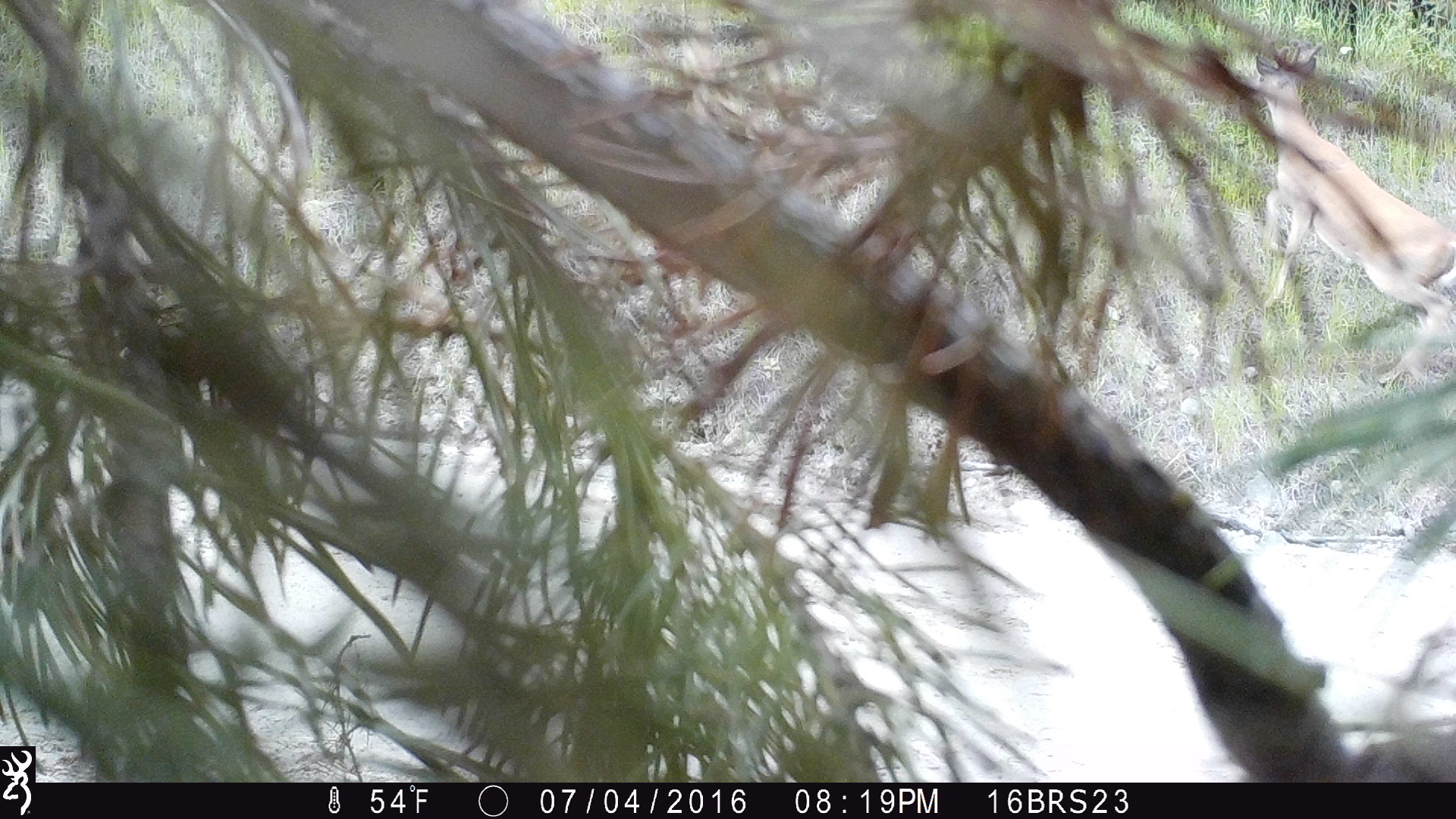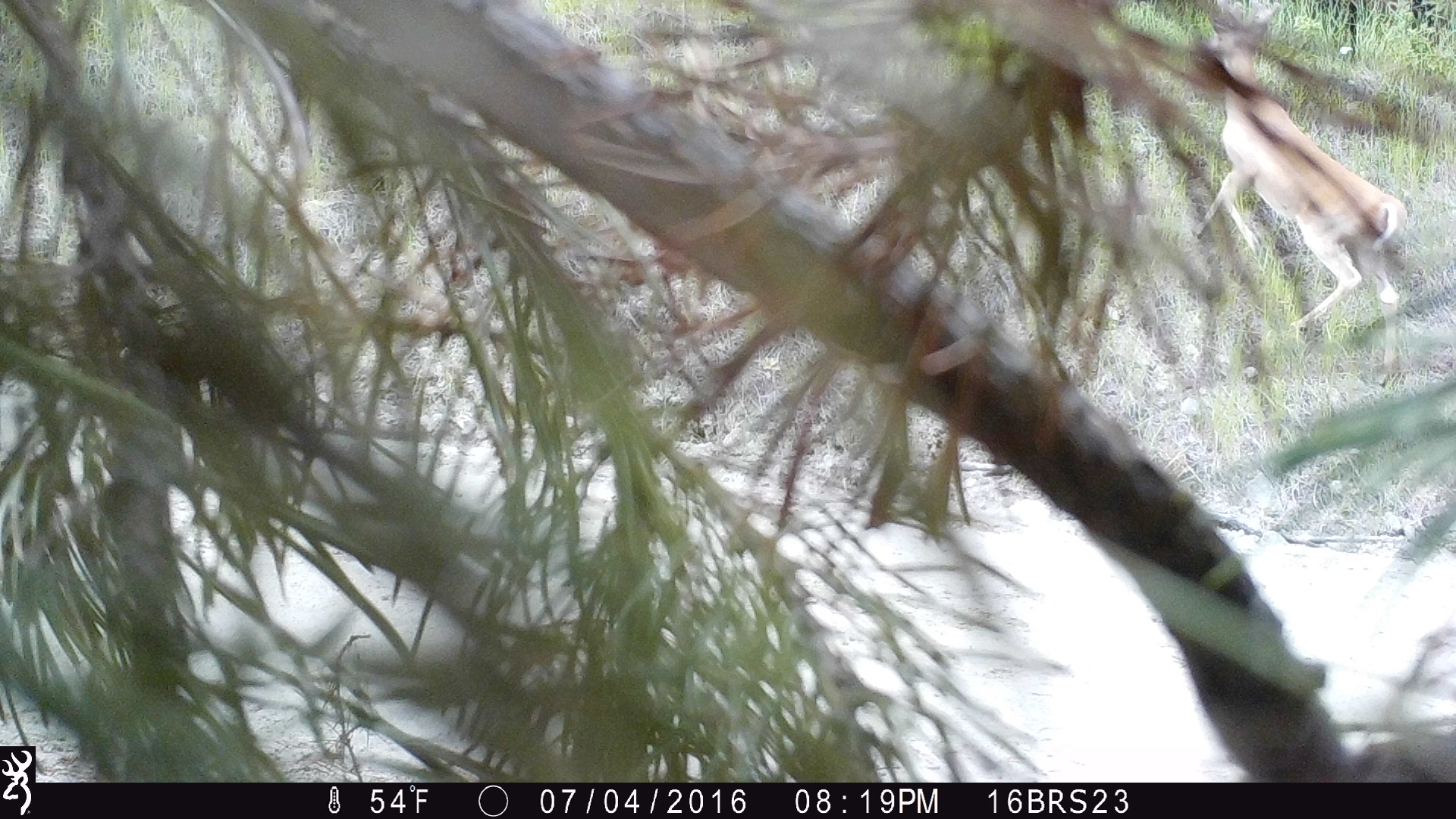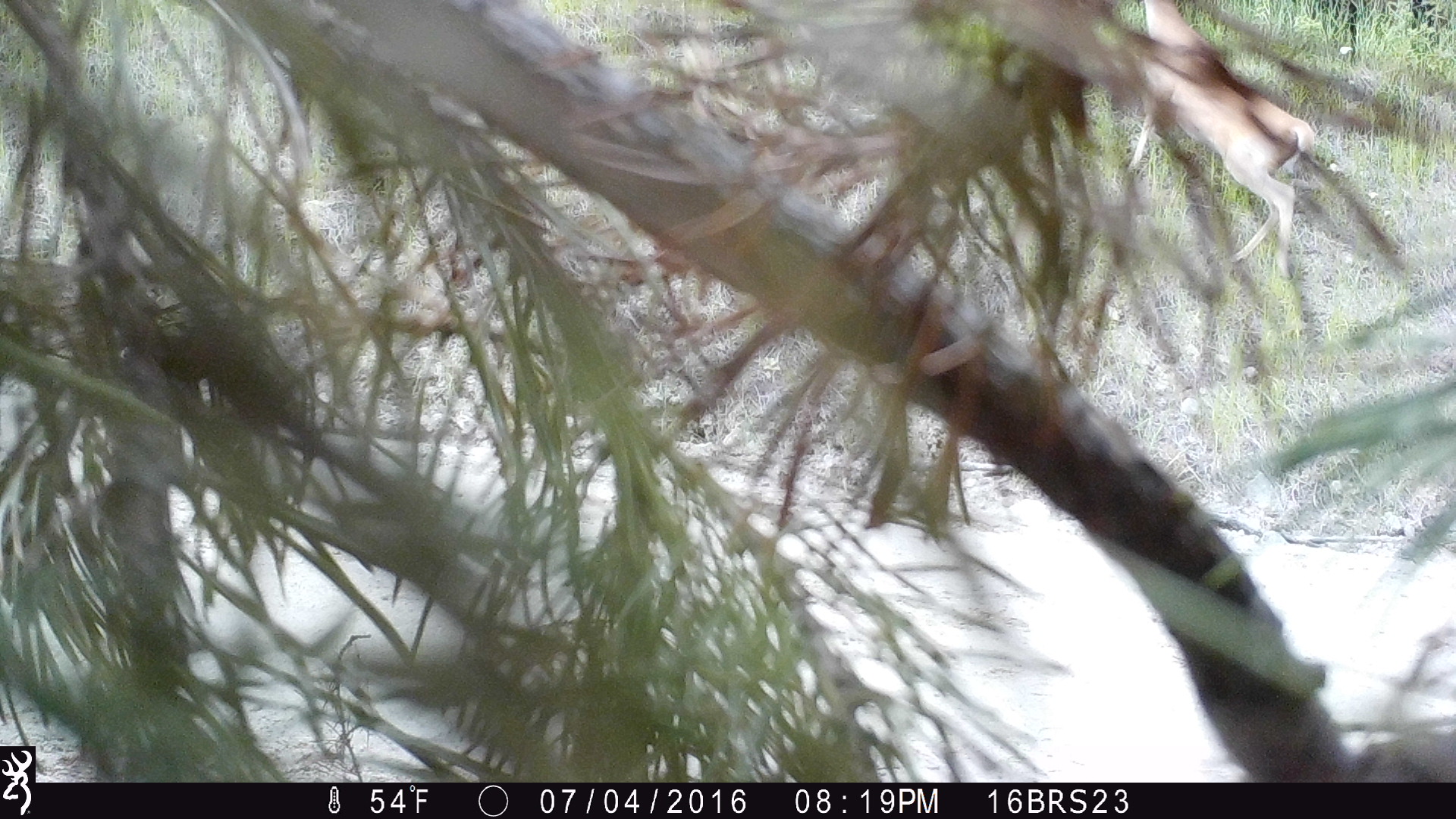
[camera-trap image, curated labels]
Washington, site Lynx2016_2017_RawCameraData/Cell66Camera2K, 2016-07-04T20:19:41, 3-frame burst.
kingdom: Animalia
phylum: Chordata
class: Mammalia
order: Artiodactyla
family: Cervidae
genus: Odocoileus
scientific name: Odocoileus virginianus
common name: white-tailed deer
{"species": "Odocoileus virginianus (white-tailed deer)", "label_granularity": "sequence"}